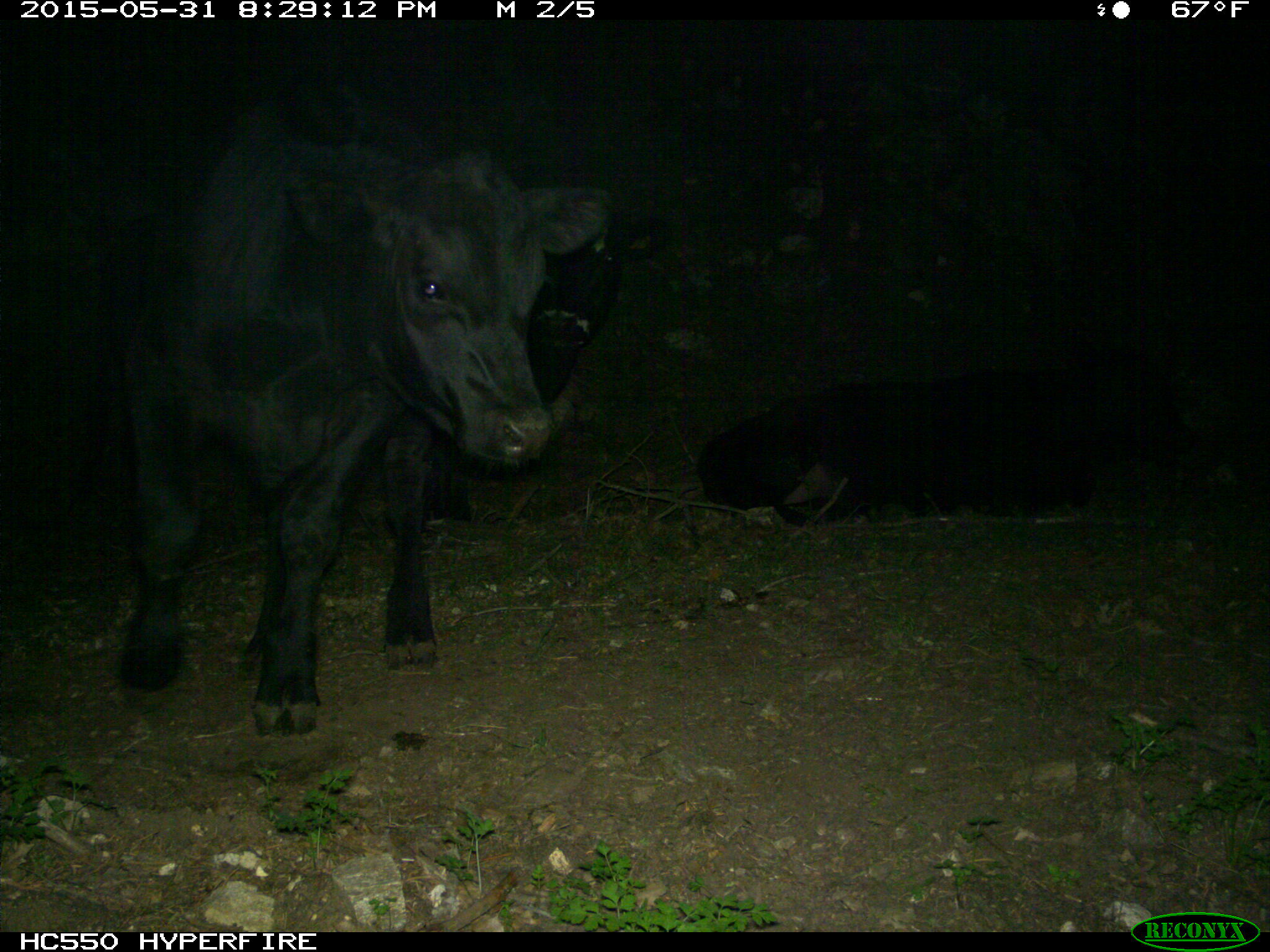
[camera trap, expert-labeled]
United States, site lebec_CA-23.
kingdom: Animalia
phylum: Chordata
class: Mammalia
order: Artiodactyla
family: Bovidae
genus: Bos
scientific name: Bos taurus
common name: domestic cow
Bos taurus (domestic cow).